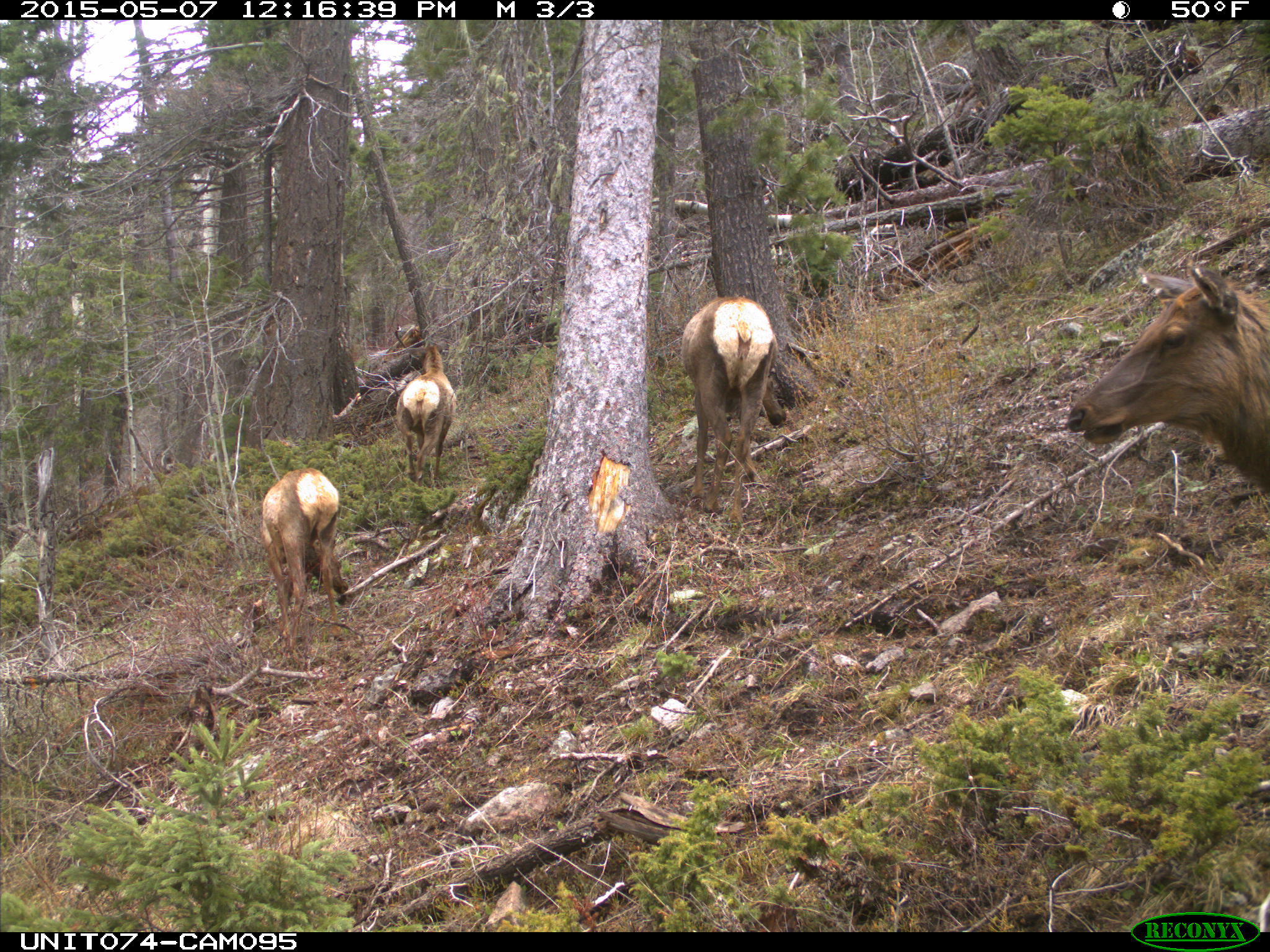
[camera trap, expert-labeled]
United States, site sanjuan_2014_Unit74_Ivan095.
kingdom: Animalia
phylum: Chordata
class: Mammalia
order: Artiodactyla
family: Cervidae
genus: Cervus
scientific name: Cervus elaphus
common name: red deer